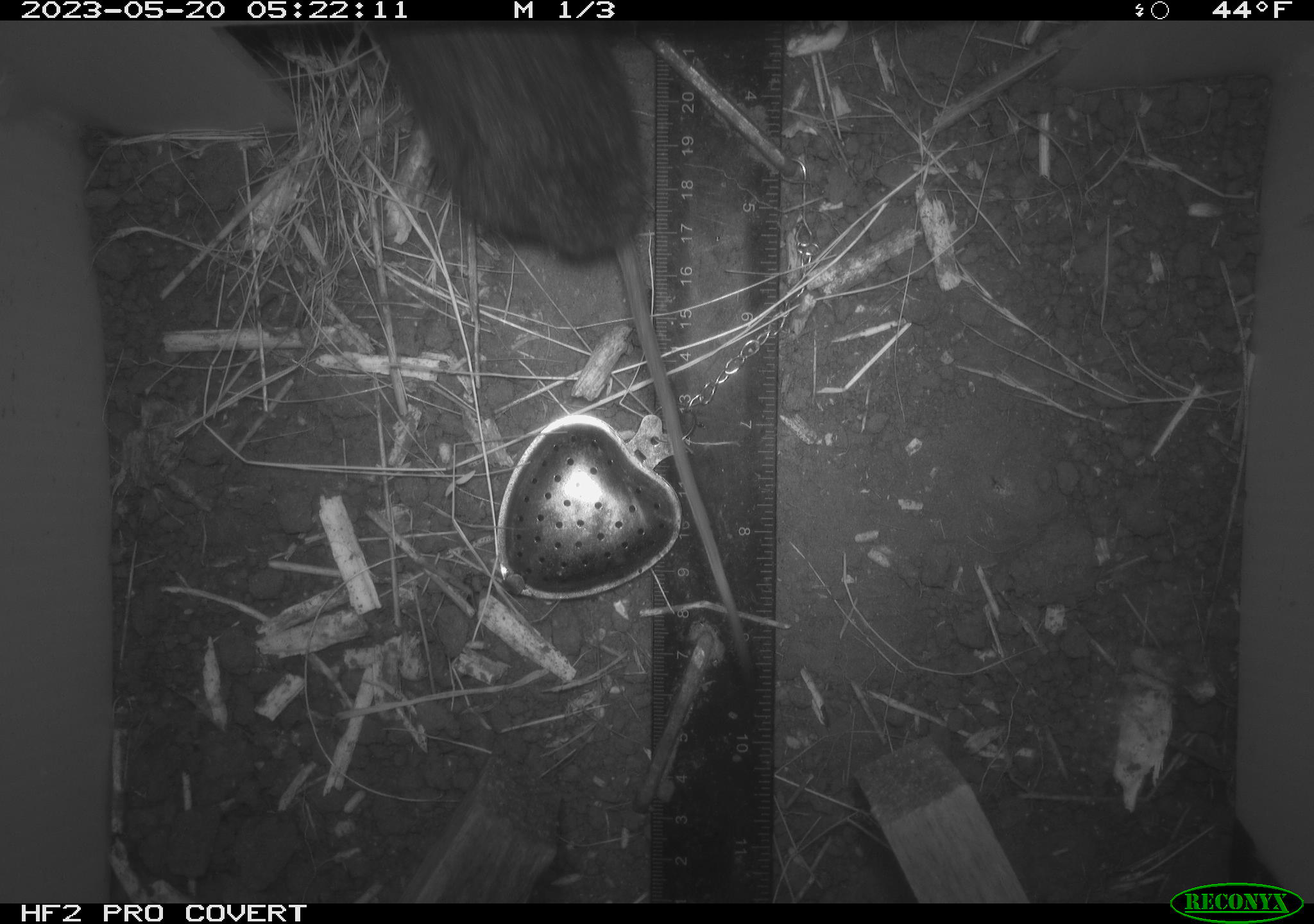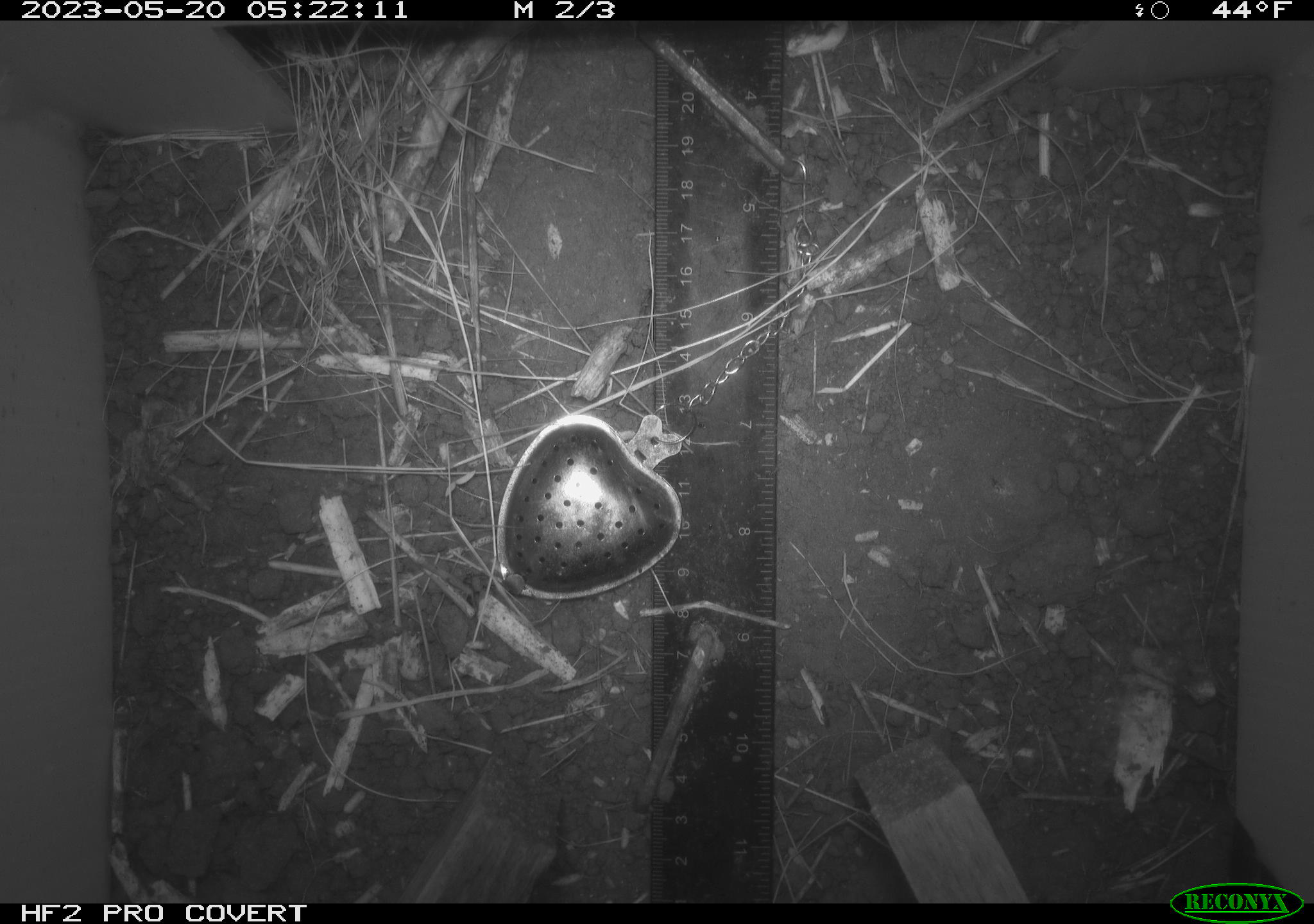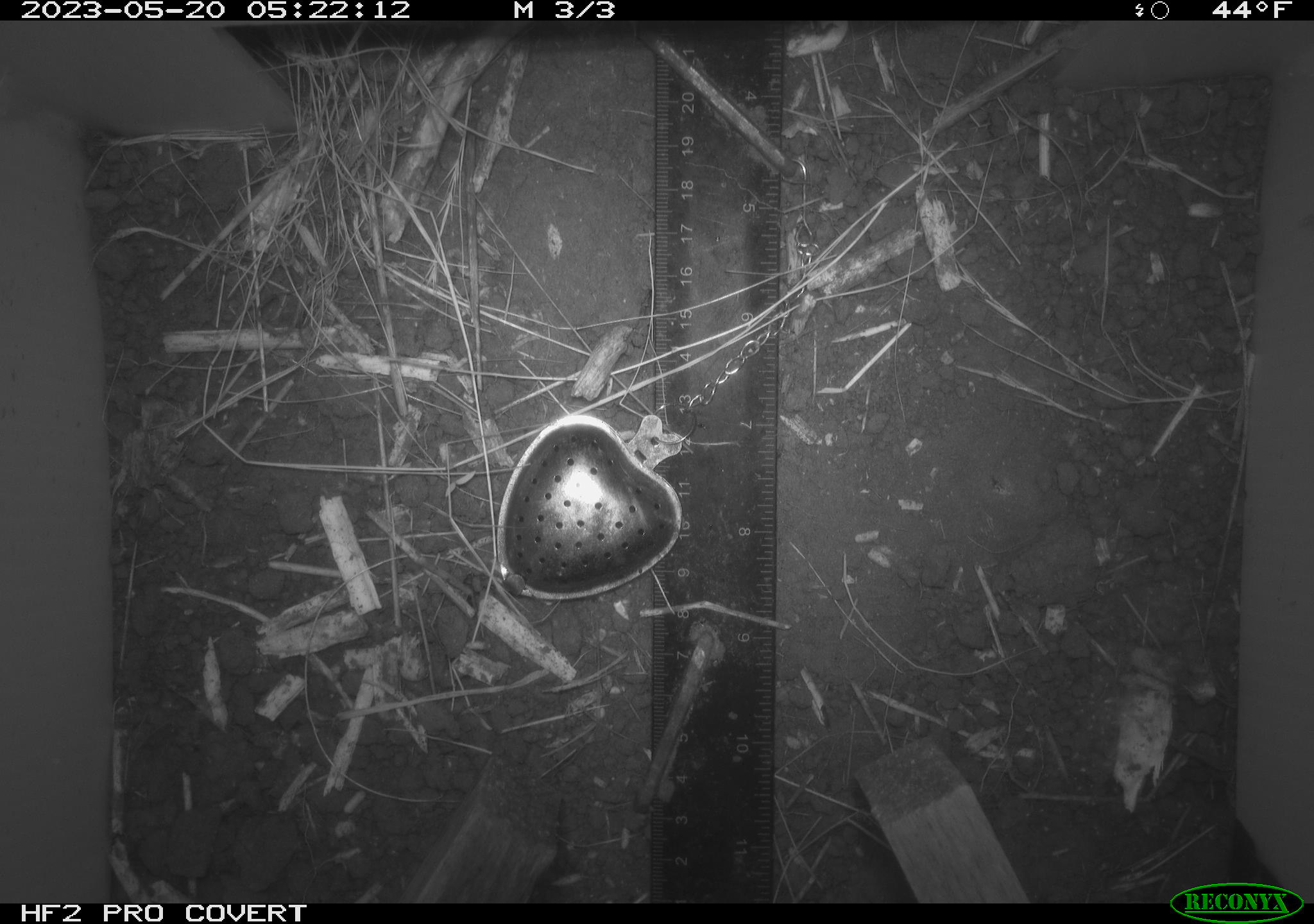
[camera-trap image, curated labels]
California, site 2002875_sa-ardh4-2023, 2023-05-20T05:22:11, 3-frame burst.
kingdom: Animalia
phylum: Chordata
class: Mammalia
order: Rodentia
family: Cricetidae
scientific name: Arvicolinae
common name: voles, lemmings, and muskrats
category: arvicolinae subfamily